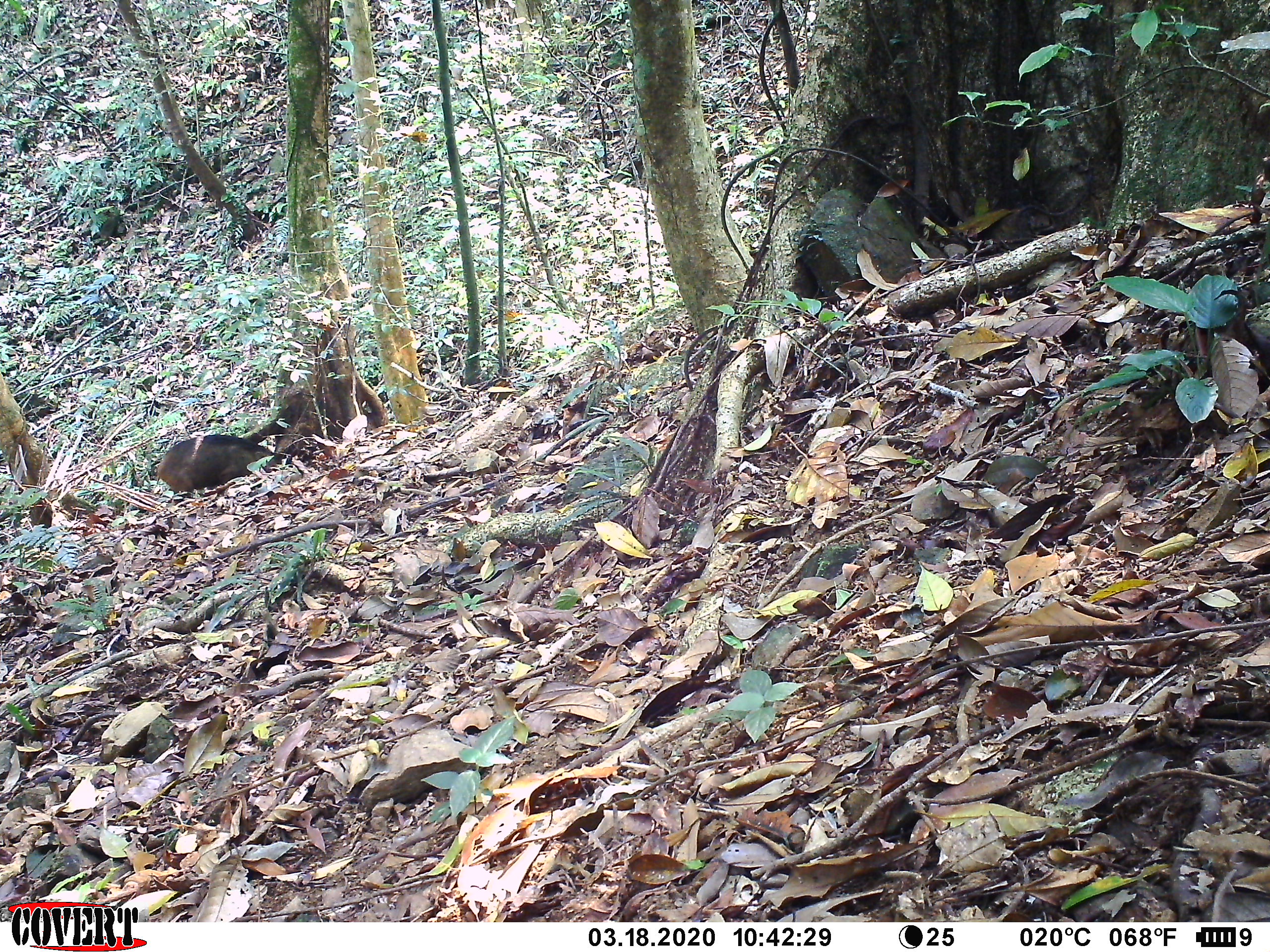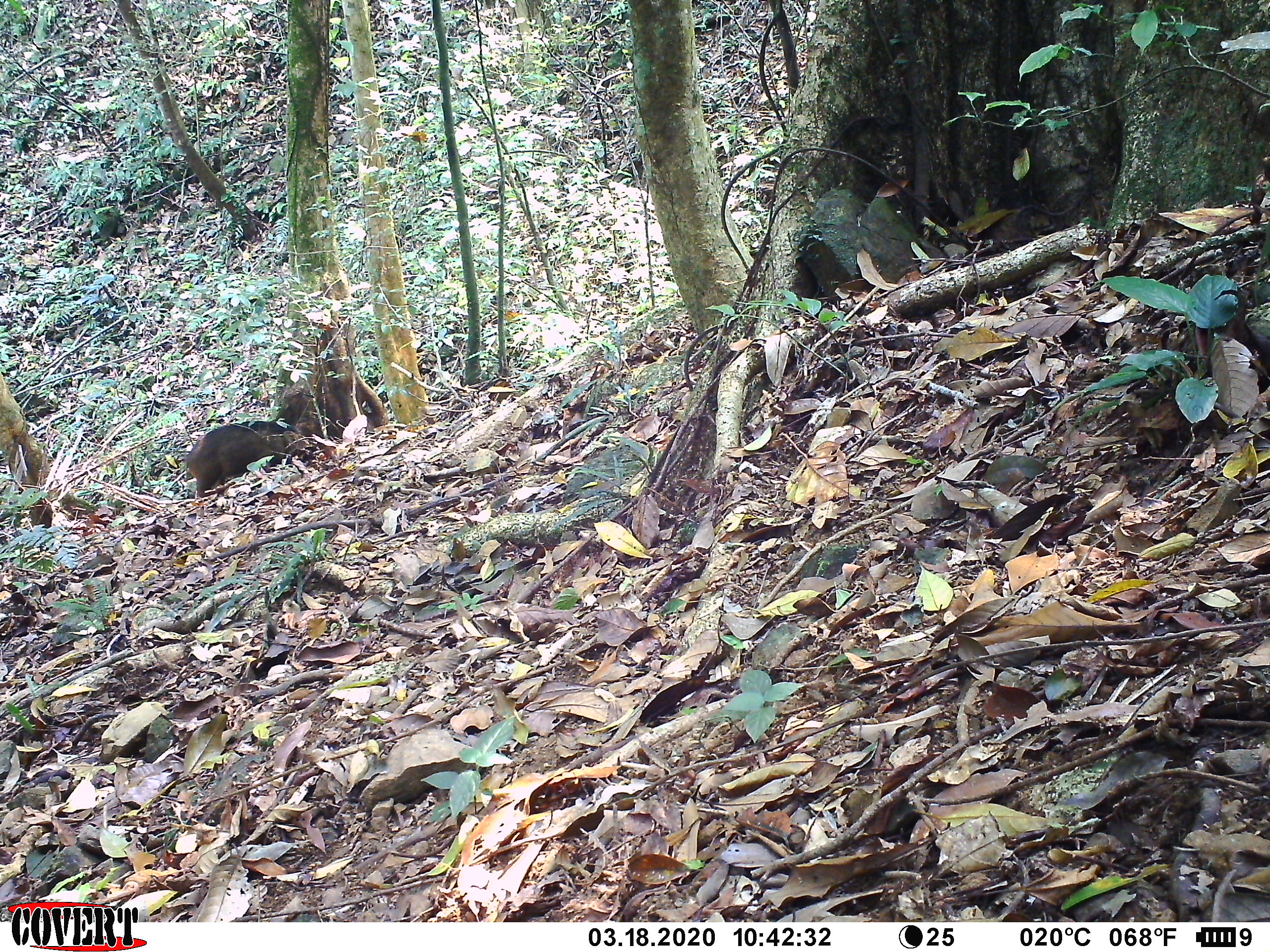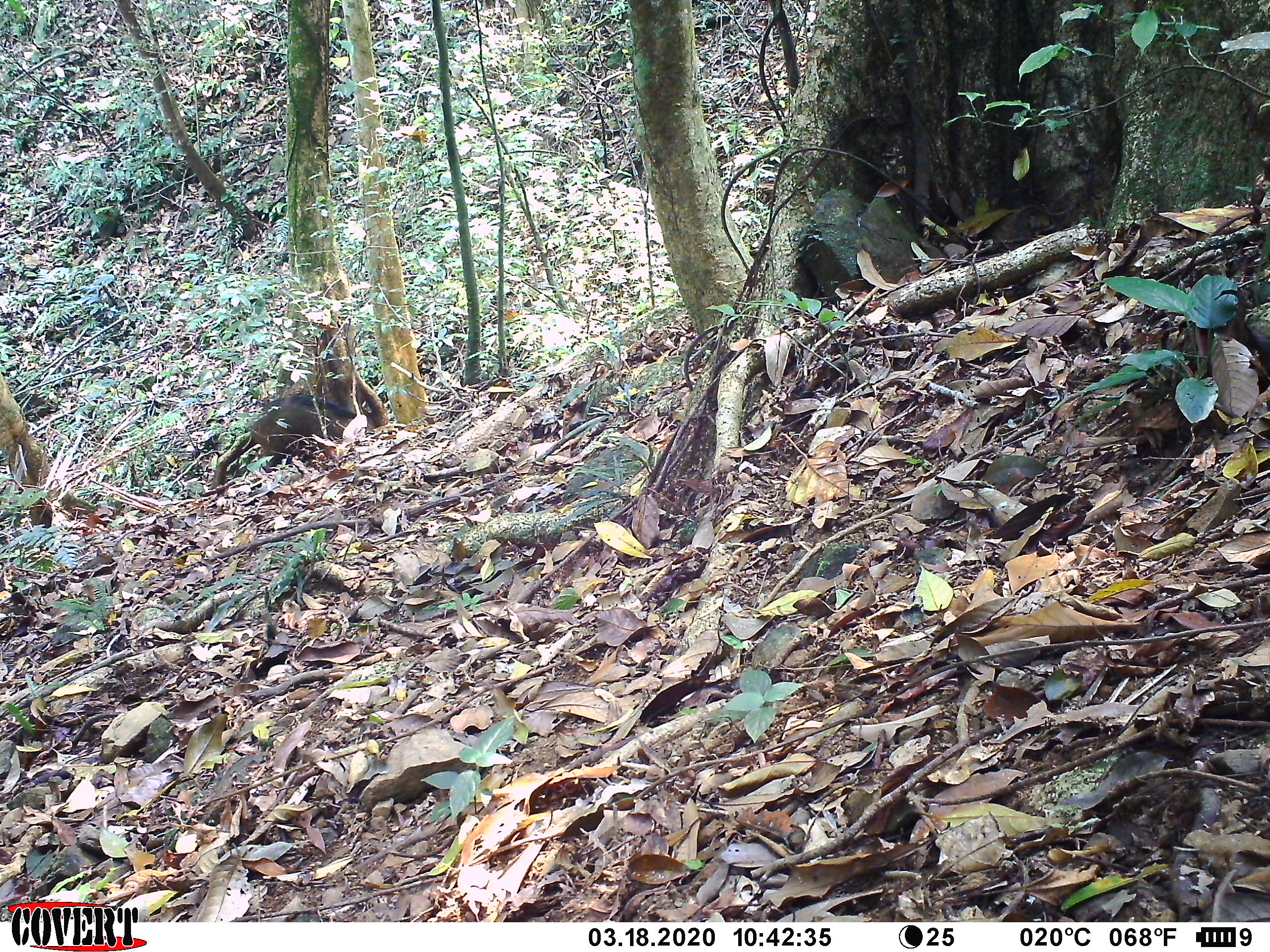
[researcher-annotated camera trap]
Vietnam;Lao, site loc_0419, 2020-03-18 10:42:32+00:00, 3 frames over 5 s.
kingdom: Animalia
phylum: Chordata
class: Mammalia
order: Artiodactyla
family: Suidae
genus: Sus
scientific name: Sus scrofa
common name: eurasian wild pig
Eurasian wild pig (Sus scrofa). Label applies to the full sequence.